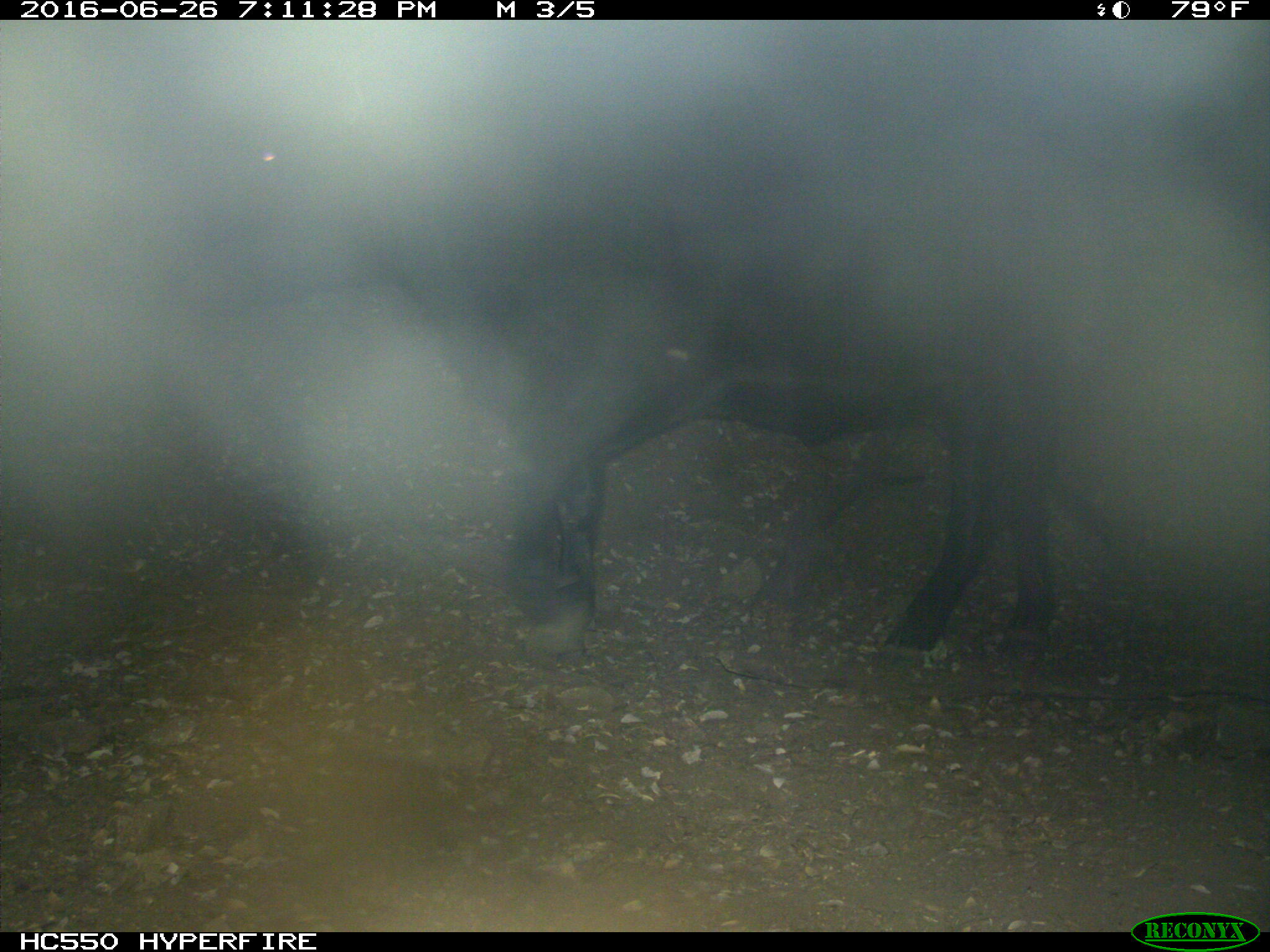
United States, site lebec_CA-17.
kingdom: Animalia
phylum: Chordata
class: Mammalia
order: Artiodactyla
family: Bovidae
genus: Bos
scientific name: Bos taurus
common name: domestic cow